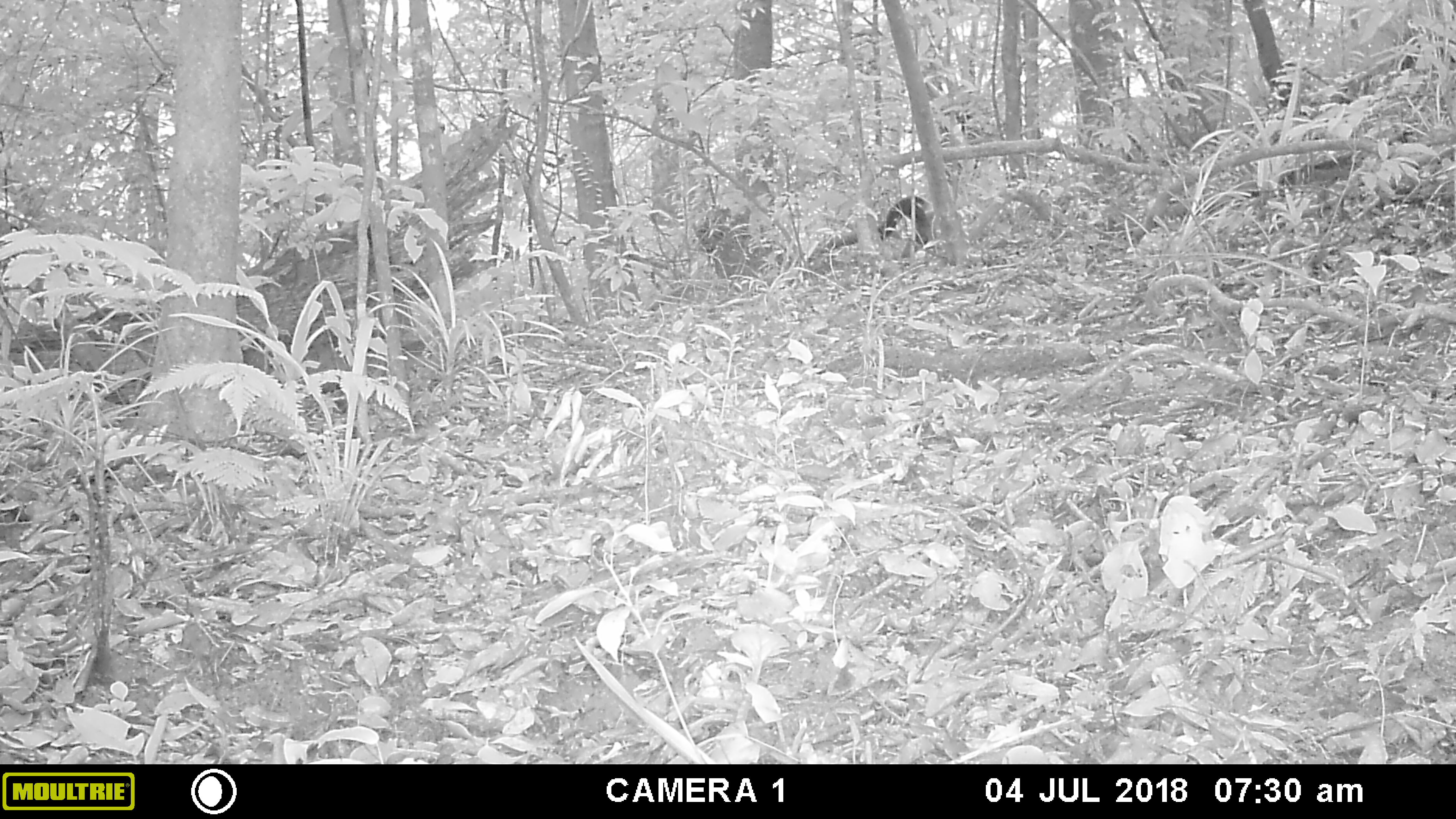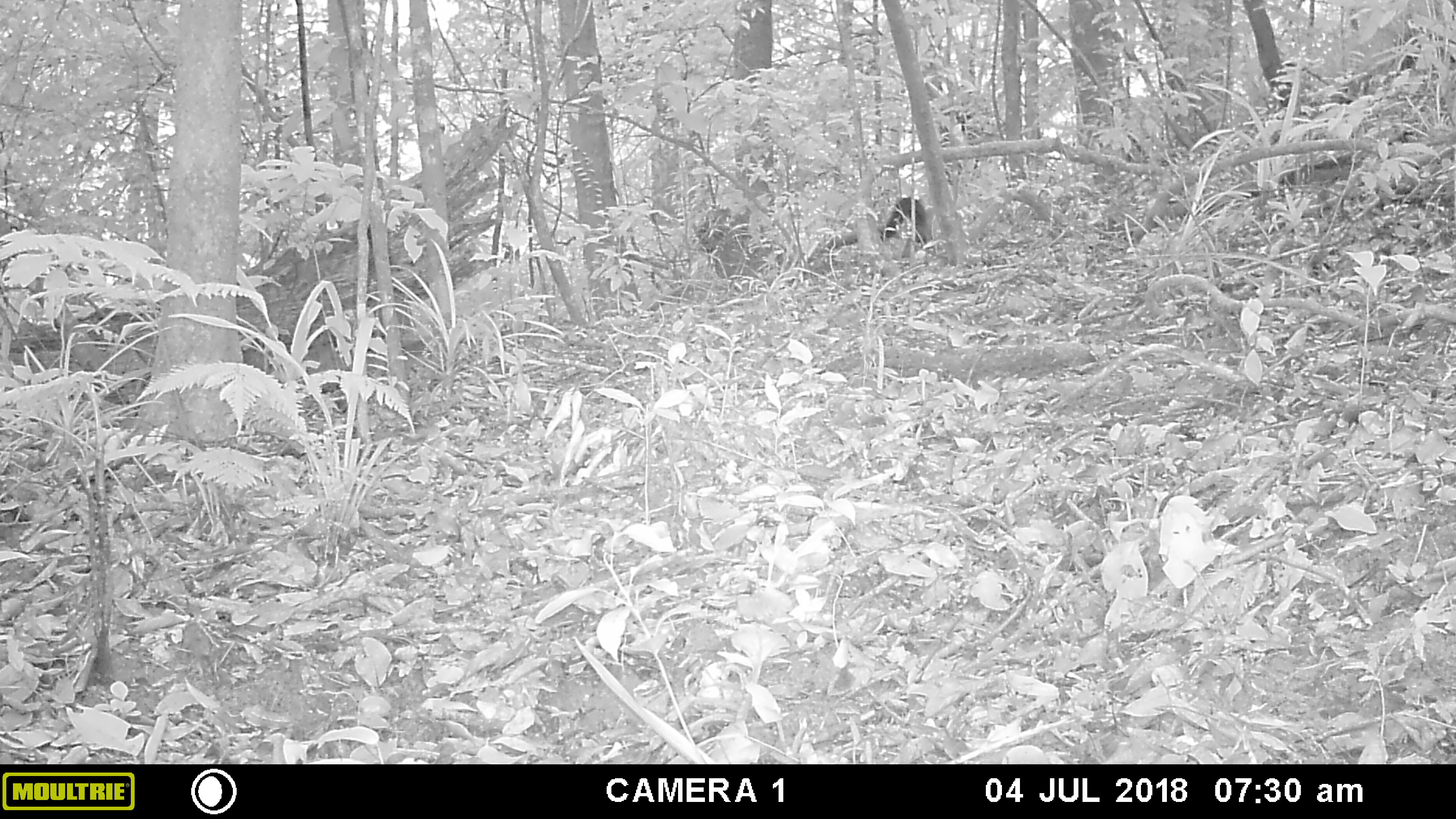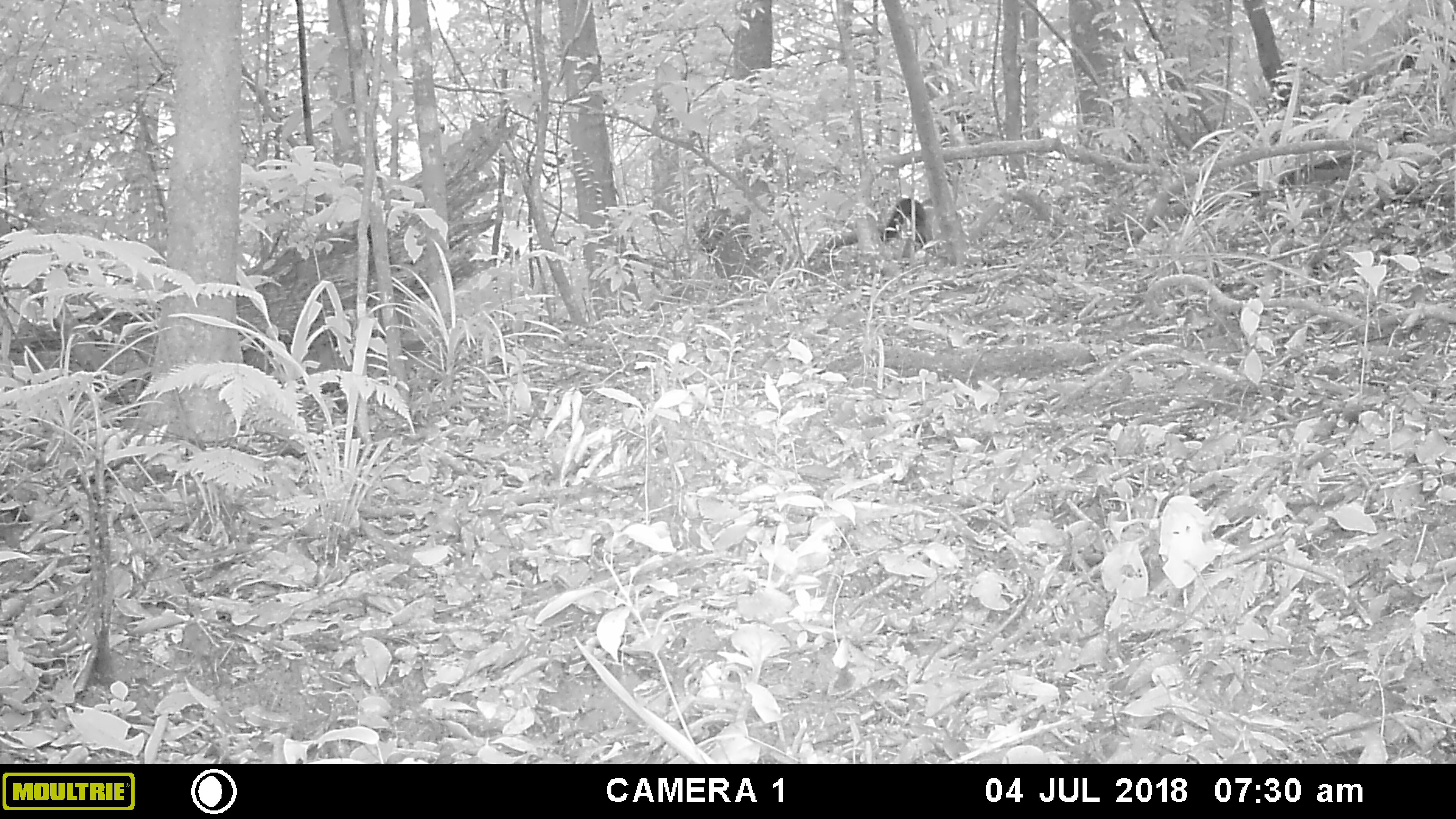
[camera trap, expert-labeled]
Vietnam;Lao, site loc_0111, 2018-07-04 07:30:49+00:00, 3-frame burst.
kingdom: Animalia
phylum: Chordata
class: Mammalia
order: Carnivora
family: Mustelidae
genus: Martes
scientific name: Martes flavigula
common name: yellow-throated marten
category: yellow throated marten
Yellow throated marten (yellow-throated marten) (Martes flavigula). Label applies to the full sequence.